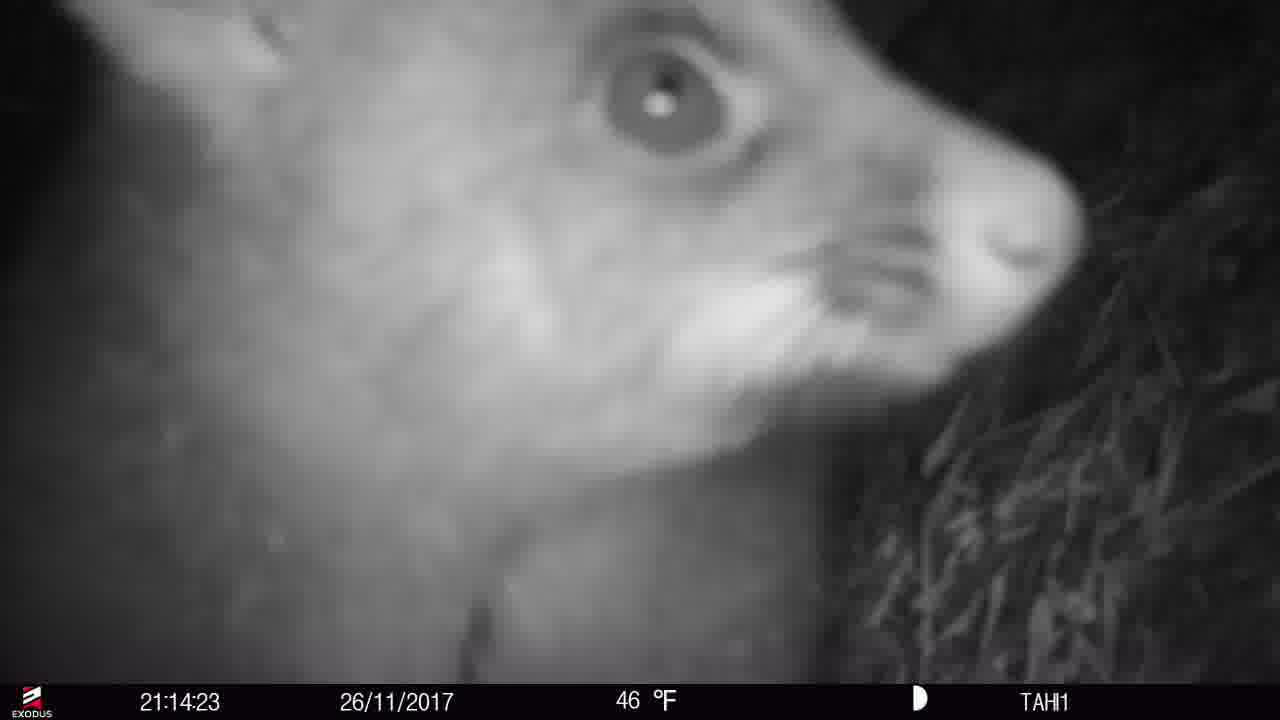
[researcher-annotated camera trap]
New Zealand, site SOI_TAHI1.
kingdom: Animalia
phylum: Chordata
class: Mammalia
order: Diprotodontia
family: Phalangeridae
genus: Trichosurus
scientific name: Trichosurus vulpecula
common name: common brushtail possum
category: possum